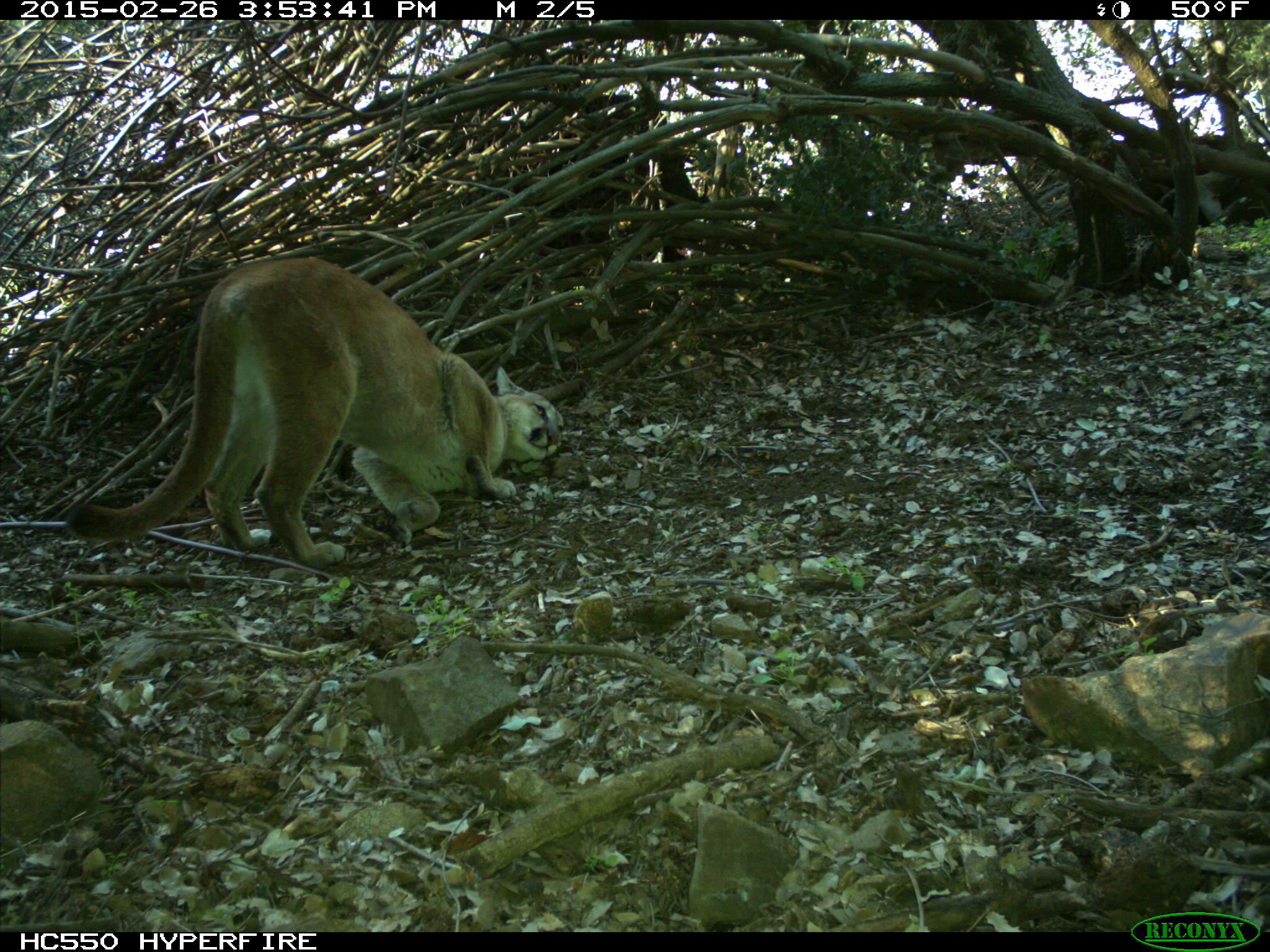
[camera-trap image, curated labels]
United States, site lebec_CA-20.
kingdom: Animalia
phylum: Chordata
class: Mammalia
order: Carnivora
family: Felidae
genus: Puma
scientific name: Puma concolor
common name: mountain lion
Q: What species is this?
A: Puma concolor (mountain lion).